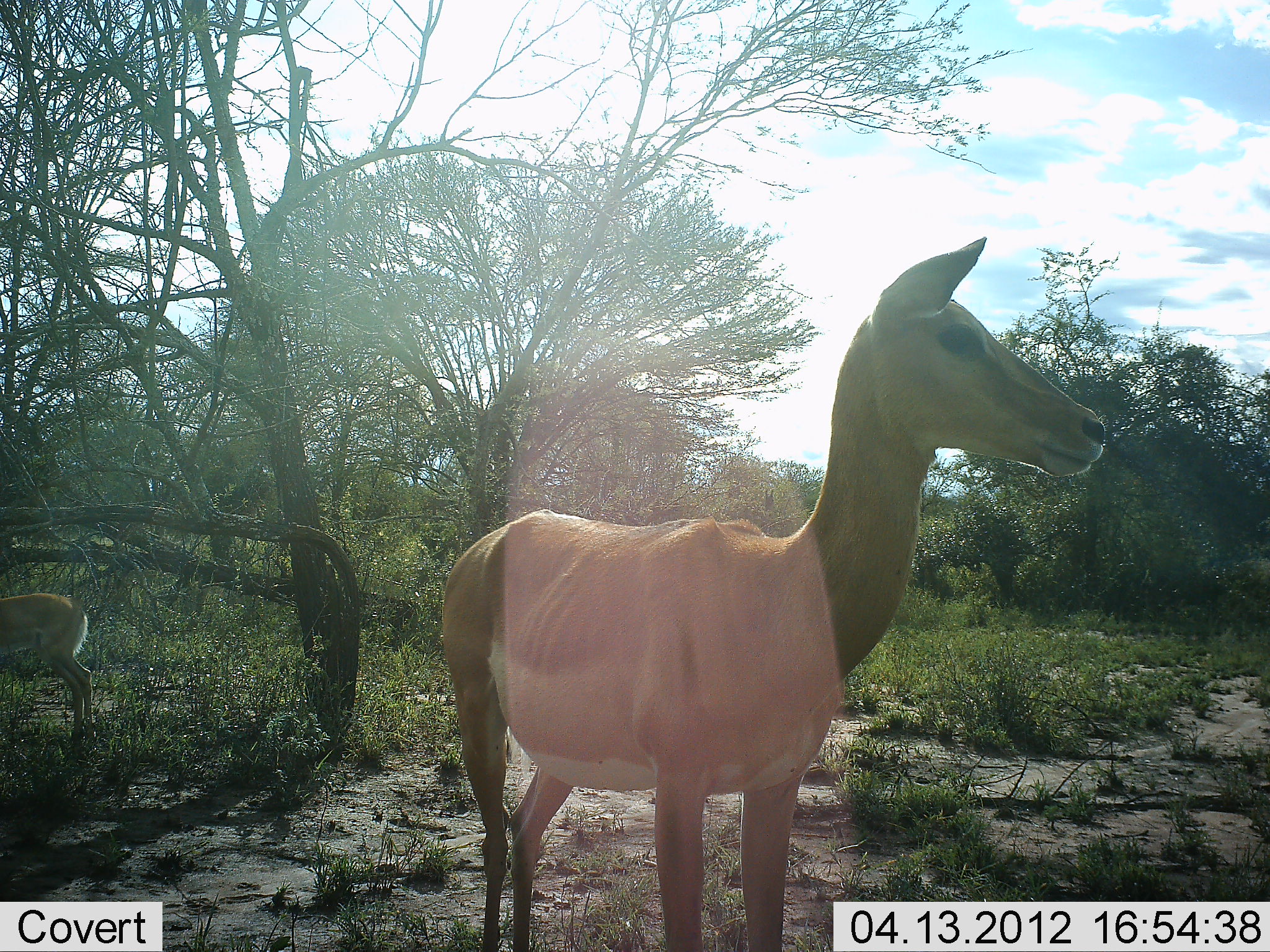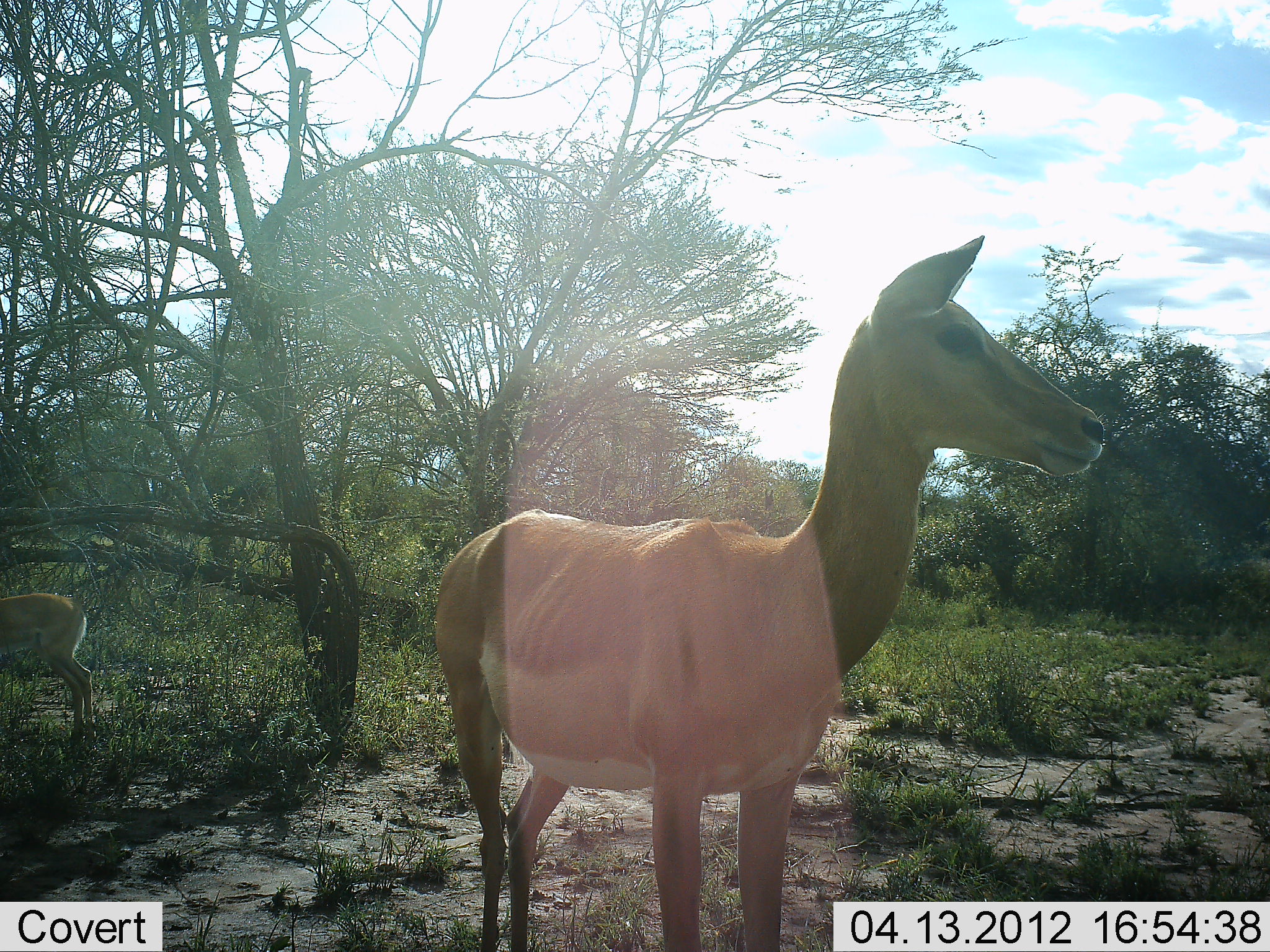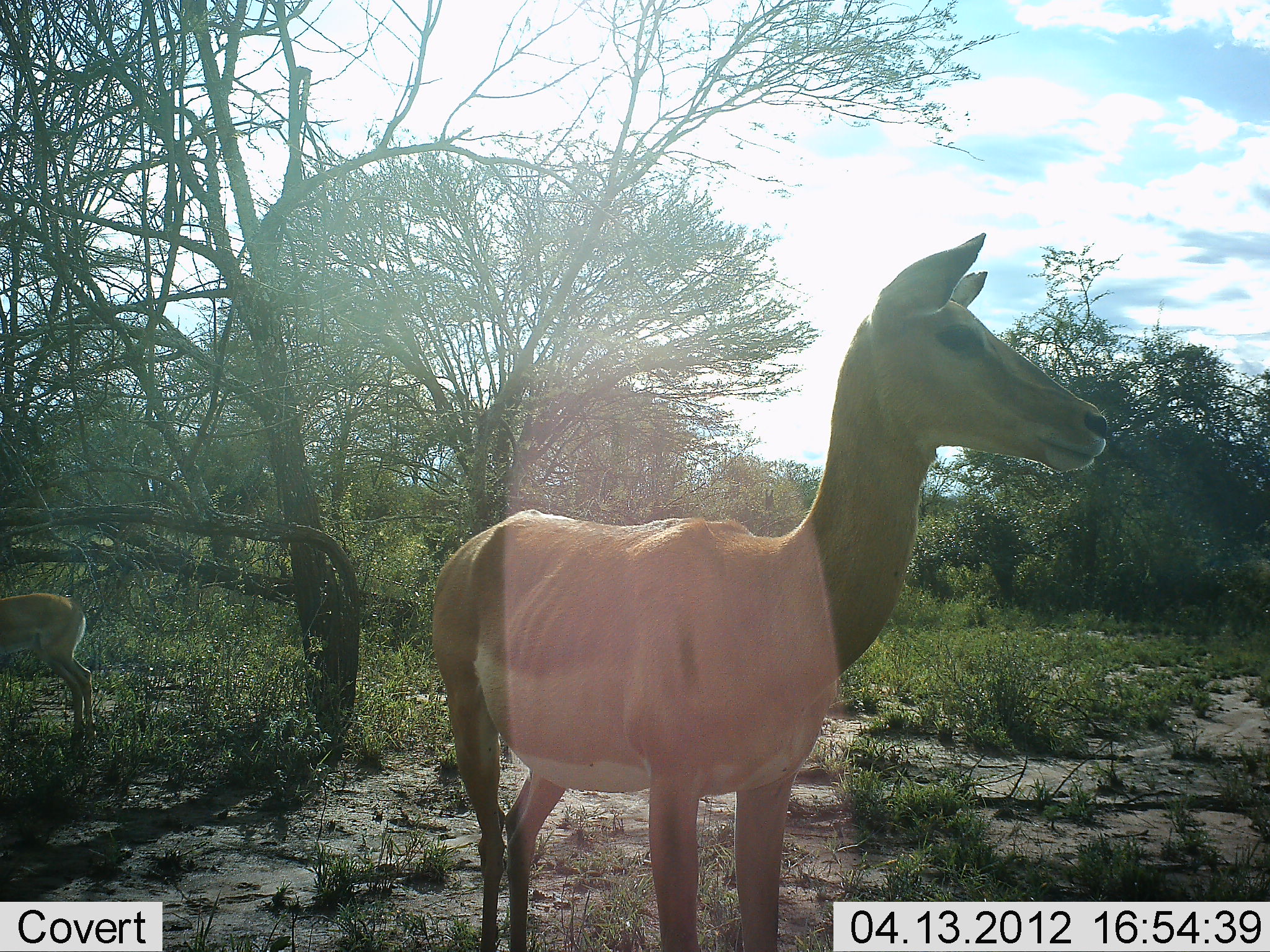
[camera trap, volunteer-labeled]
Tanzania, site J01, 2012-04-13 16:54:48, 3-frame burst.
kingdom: Animalia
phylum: Chordata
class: Mammalia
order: Artiodactyla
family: Bovidae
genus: Aepyceros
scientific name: Aepyceros melampus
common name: impala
Impala (Aepyceros melampus), count 2. Behavior (volunteer vote fractions): standing 100%, resting 0%, moving 0%, interacting 0%. Young present (vote fraction): 0%. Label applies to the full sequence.